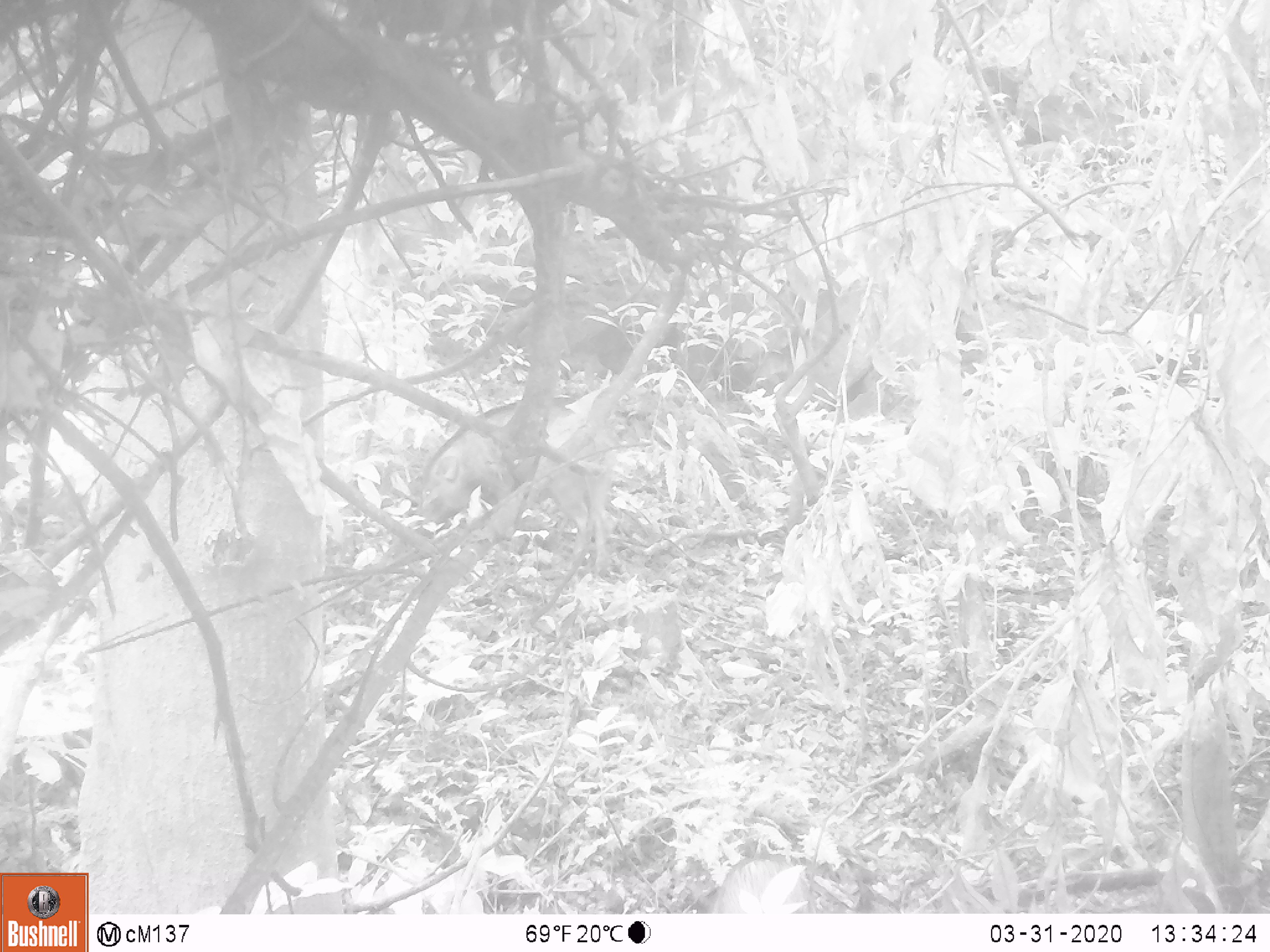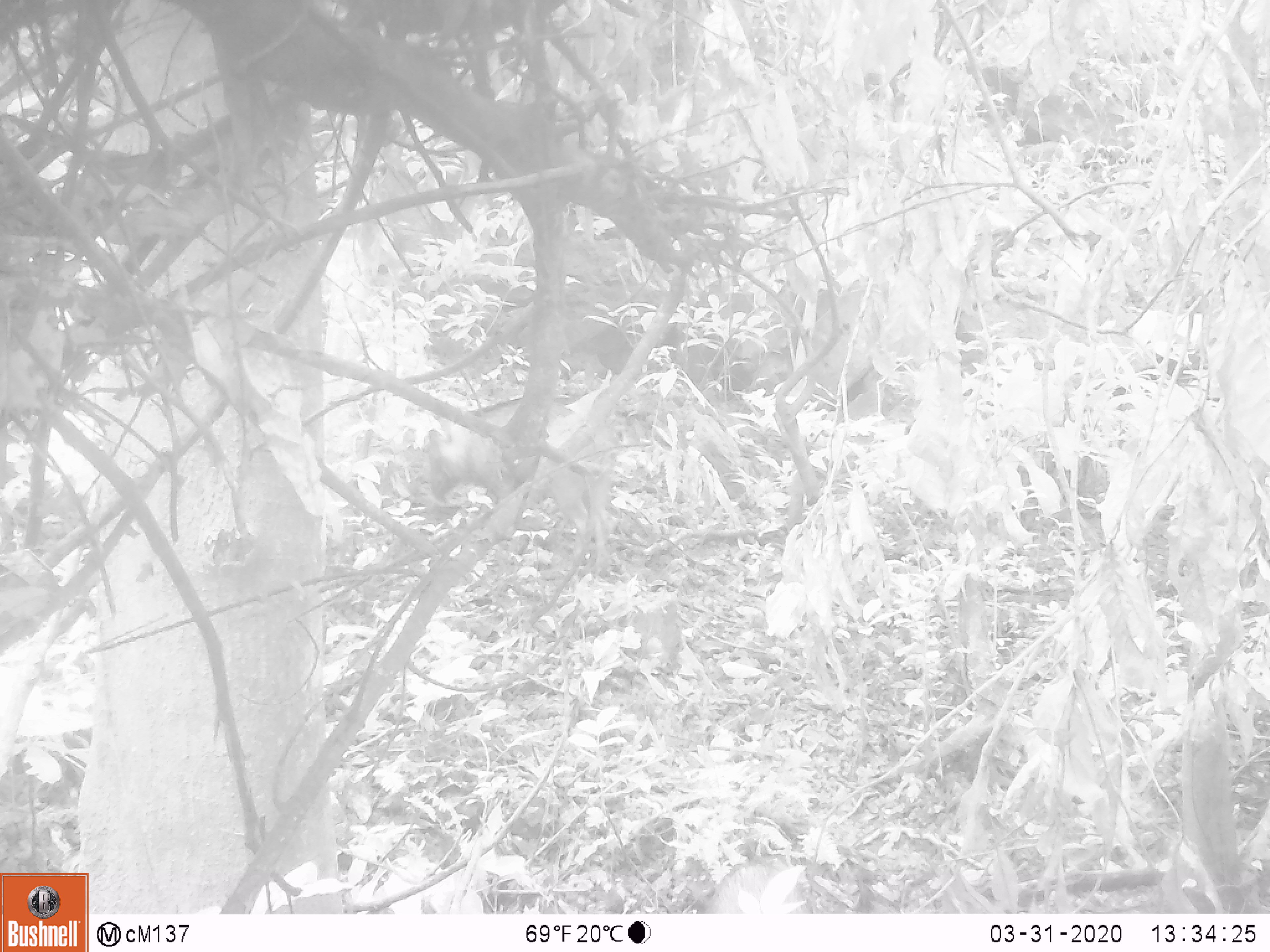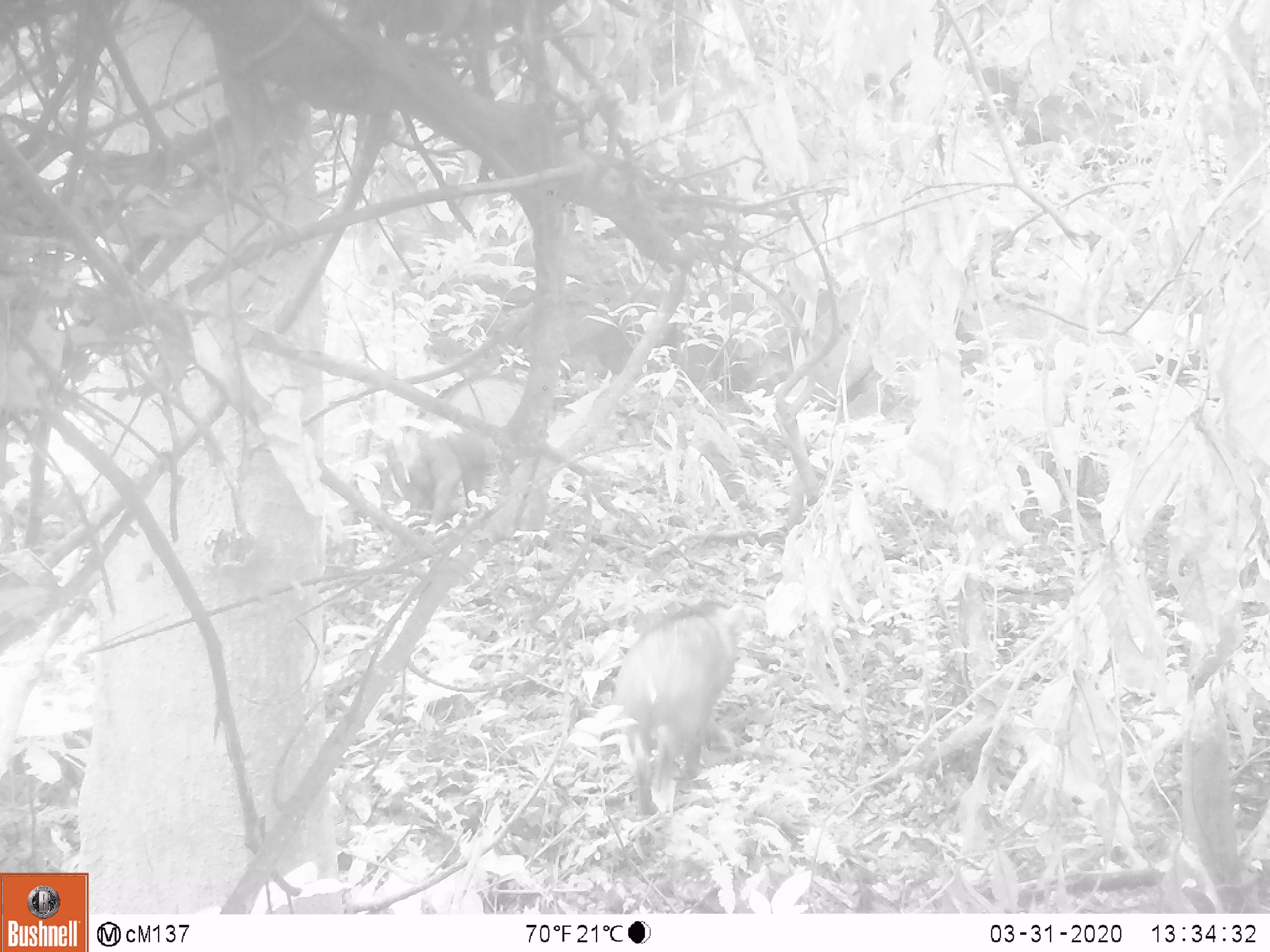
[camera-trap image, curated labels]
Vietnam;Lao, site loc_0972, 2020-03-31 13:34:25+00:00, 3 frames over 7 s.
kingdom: Animalia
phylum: Chordata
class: Mammalia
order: Artiodactyla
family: Suidae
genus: Sus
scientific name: Sus scrofa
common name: eurasian wild pig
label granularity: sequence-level